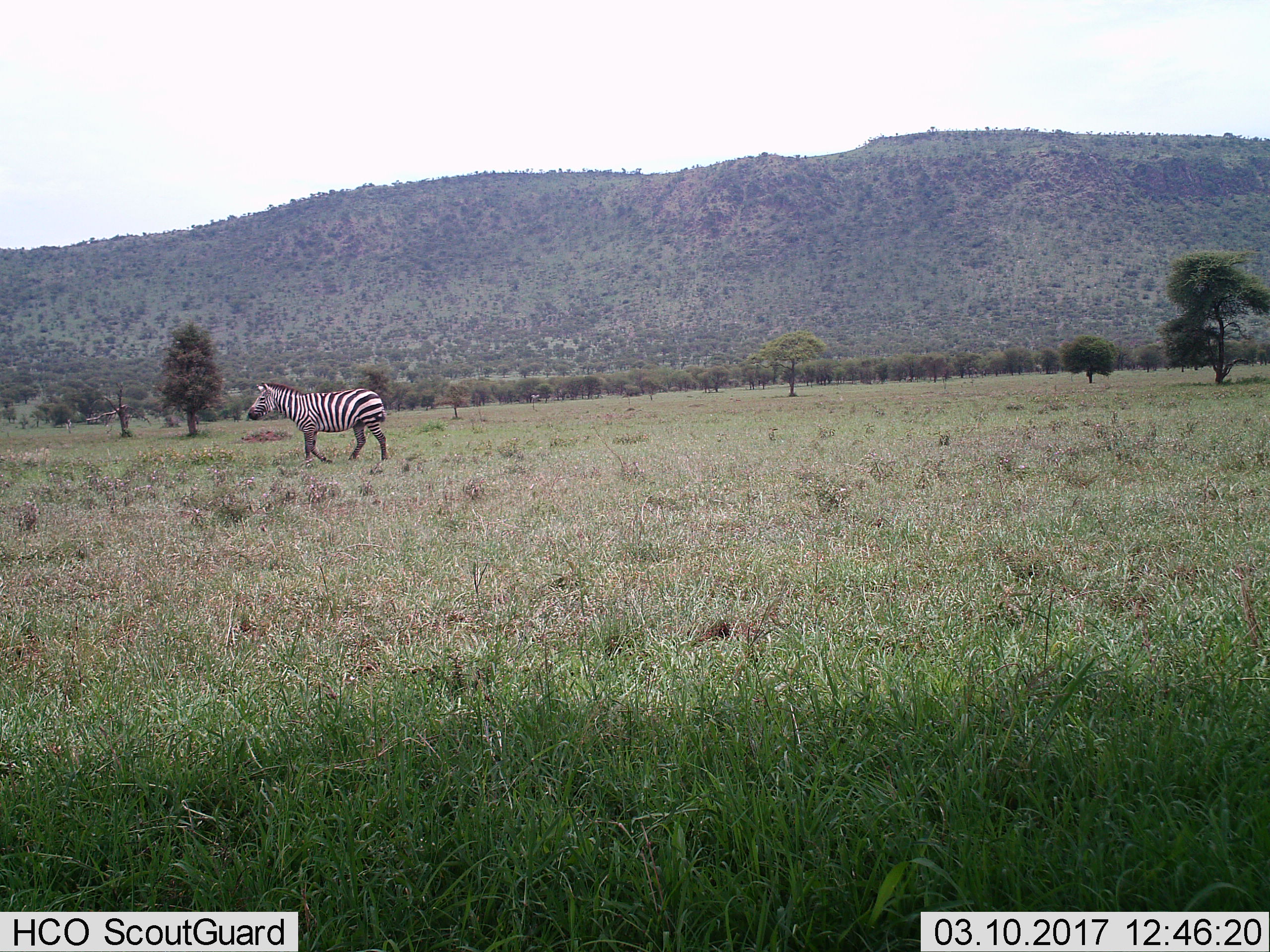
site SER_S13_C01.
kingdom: Animalia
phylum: Chordata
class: Mammalia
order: Perissodactyla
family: Equidae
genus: Equus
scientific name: Equus quagga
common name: plains zebra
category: zebraplains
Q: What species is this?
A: Zebraplains (plains zebra) (Equus quagga).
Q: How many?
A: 1.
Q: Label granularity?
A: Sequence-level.